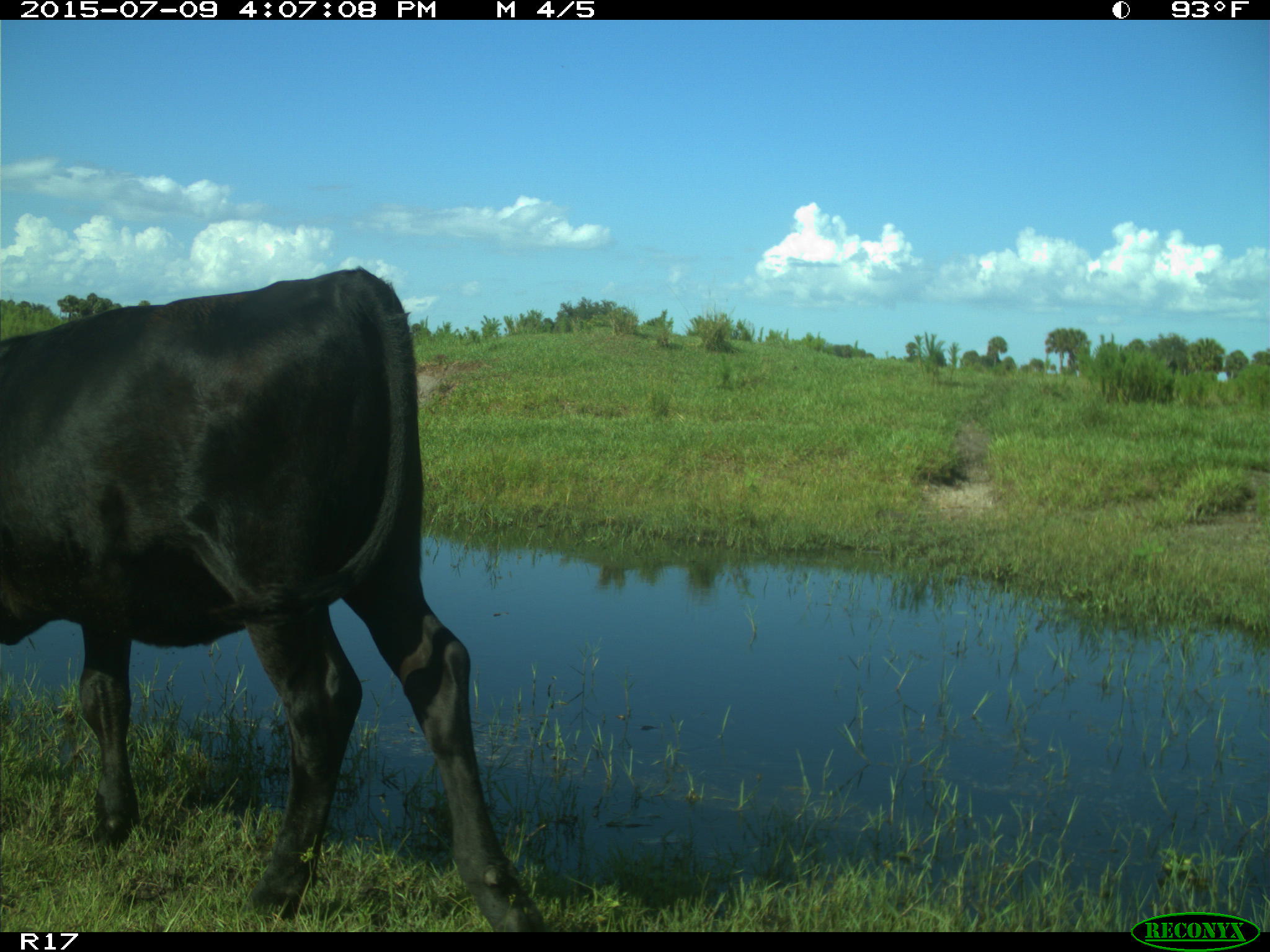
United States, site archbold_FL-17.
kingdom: Animalia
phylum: Chordata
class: Mammalia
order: Artiodactyla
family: Bovidae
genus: Bos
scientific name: Bos taurus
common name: domestic cow